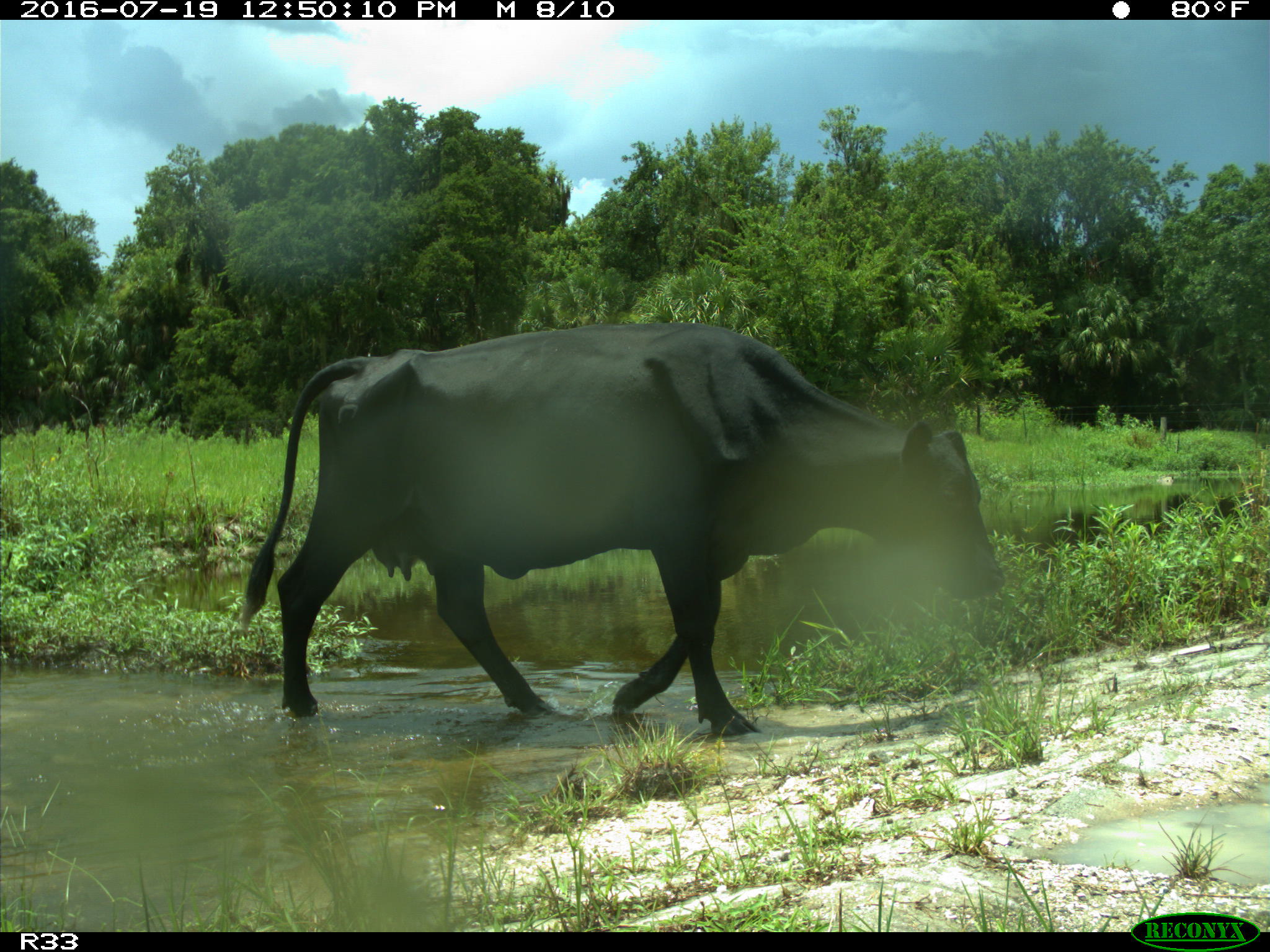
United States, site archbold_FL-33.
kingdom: Animalia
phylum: Chordata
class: Mammalia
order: Artiodactyla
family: Bovidae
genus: Bos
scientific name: Bos taurus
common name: domestic cow